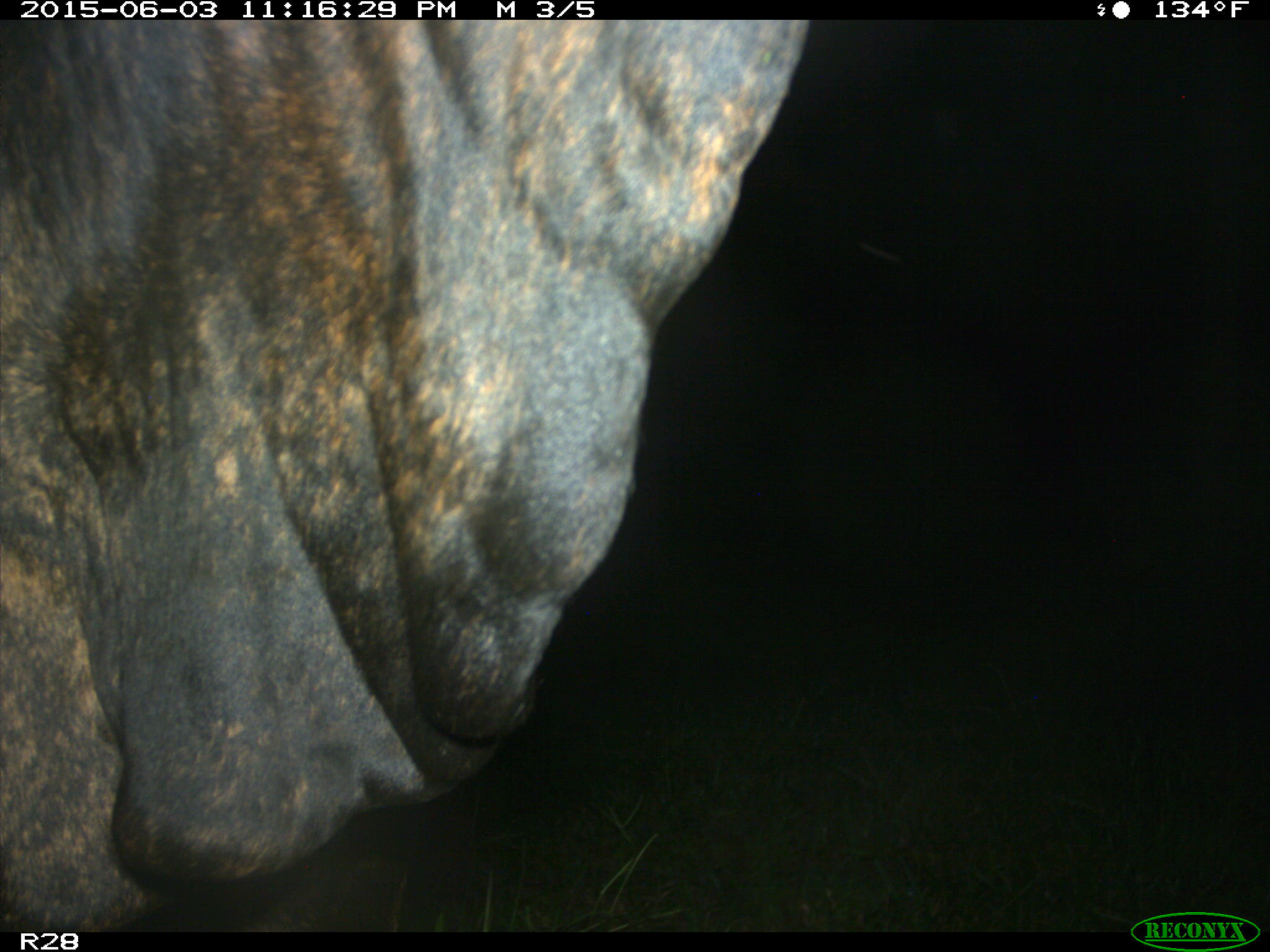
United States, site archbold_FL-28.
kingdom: Animalia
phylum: Chordata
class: Mammalia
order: Artiodactyla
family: Bovidae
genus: Bos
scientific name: Bos taurus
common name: domestic cow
Bos taurus (domestic cow).